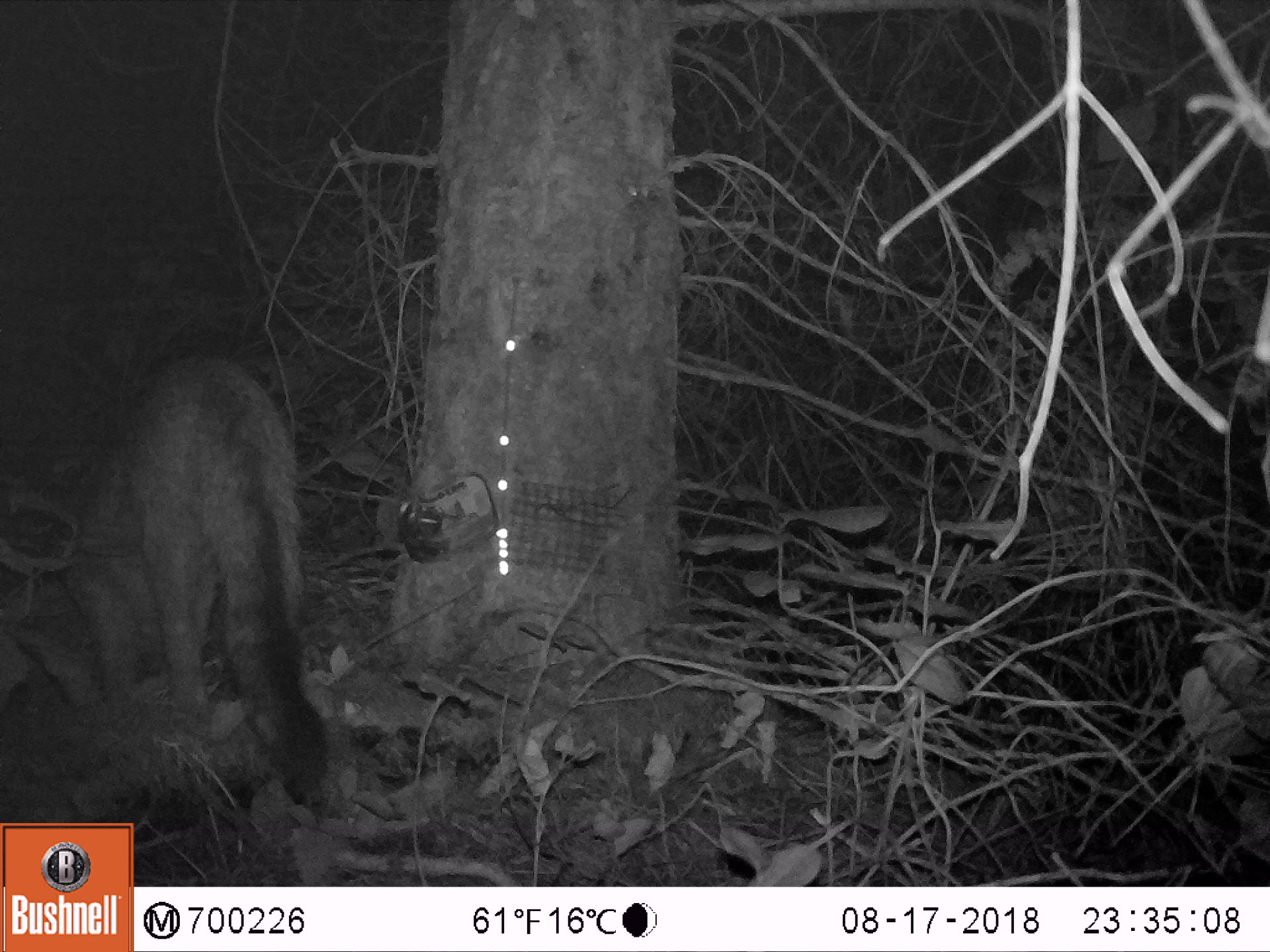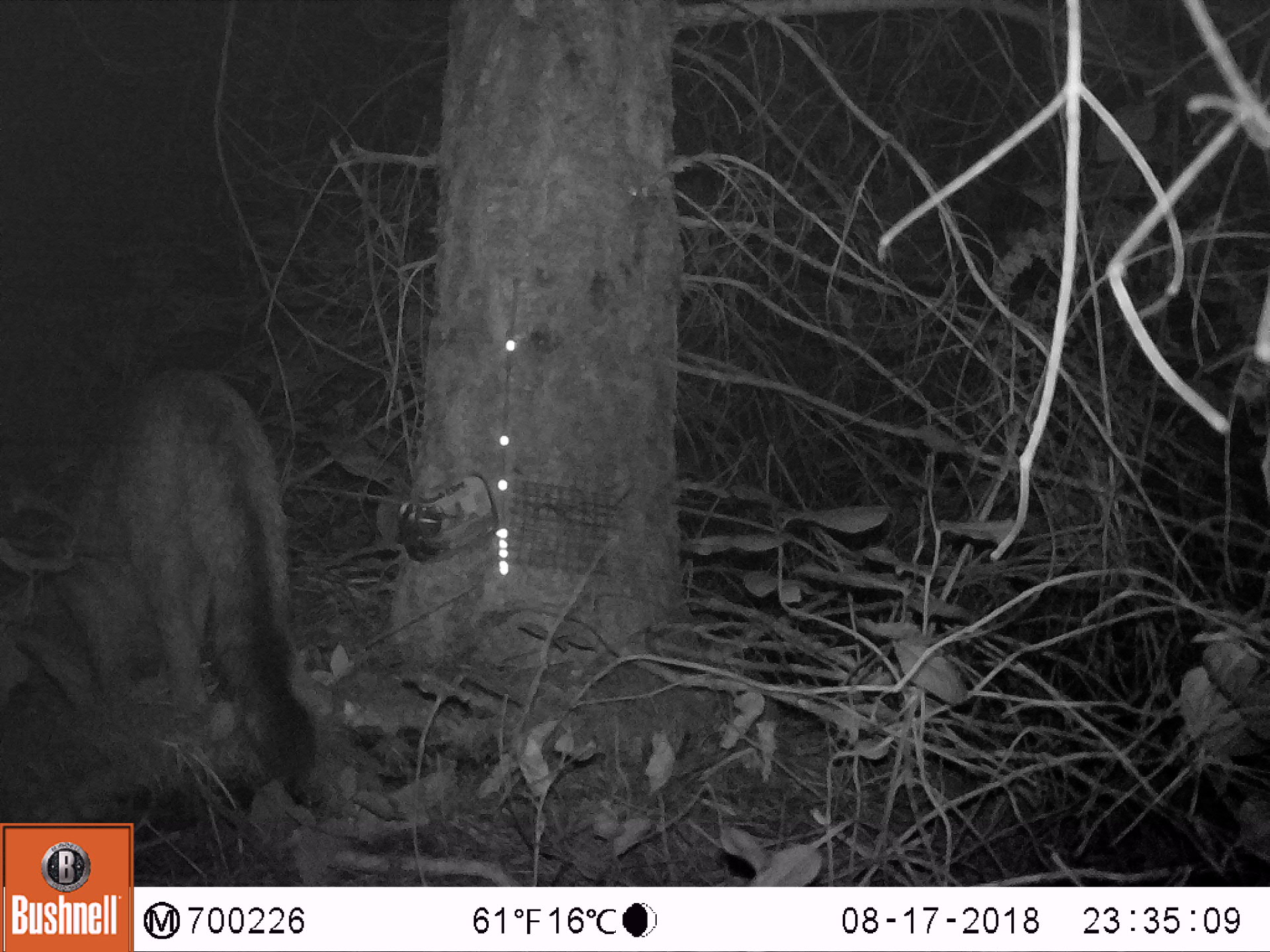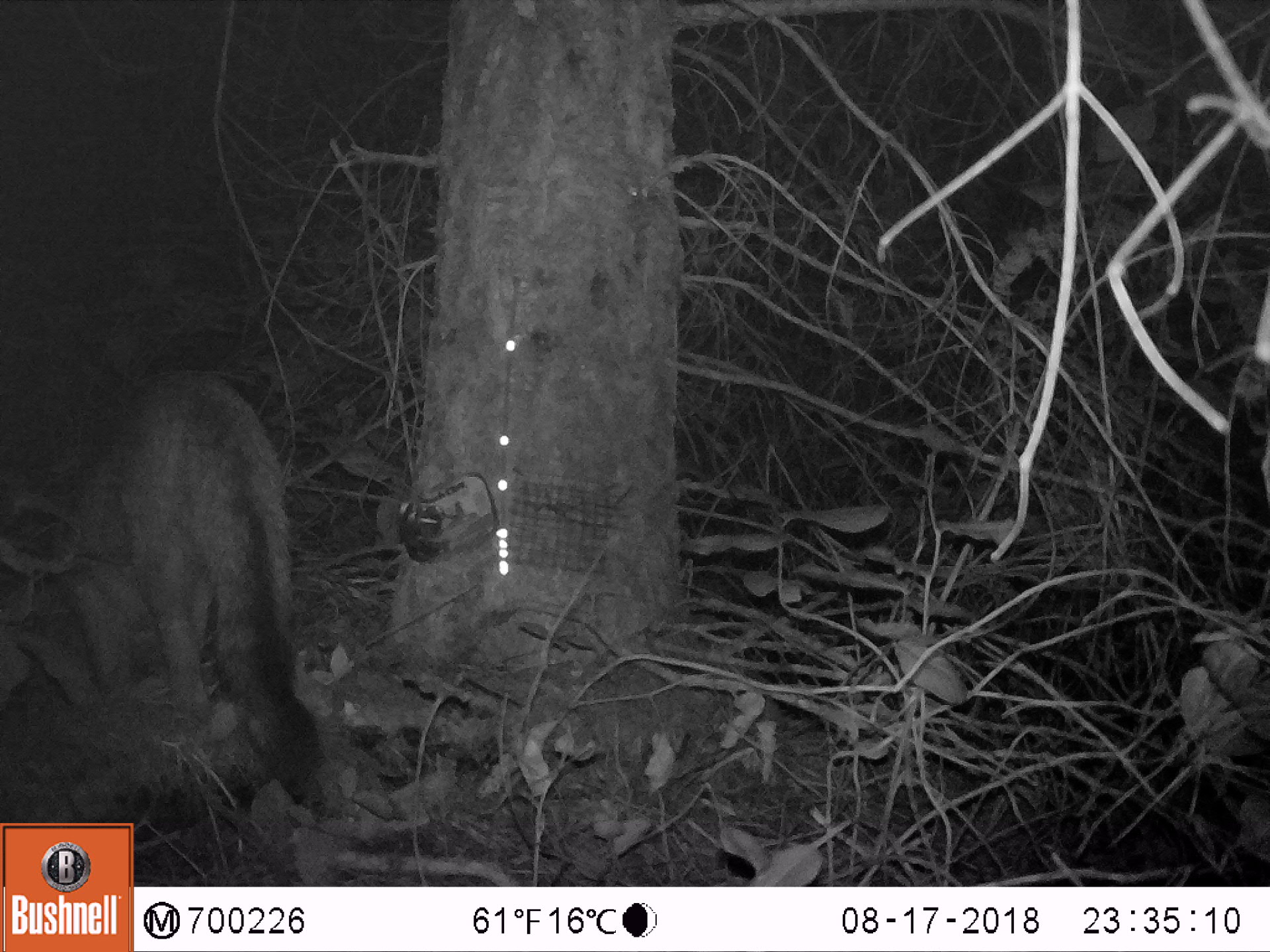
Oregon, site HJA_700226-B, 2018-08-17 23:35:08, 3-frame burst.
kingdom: Animalia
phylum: Chordata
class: Mammalia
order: Carnivora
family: Canidae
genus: Urocyon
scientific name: Urocyon cinereoargenteus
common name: gray fox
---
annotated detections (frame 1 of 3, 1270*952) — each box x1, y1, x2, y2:
gray fox: 56, 336, 365, 813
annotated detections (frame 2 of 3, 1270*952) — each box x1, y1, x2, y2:
gray fox: 26, 347, 358, 818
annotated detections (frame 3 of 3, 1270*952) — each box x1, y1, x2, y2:
gray fox: 43, 348, 351, 802